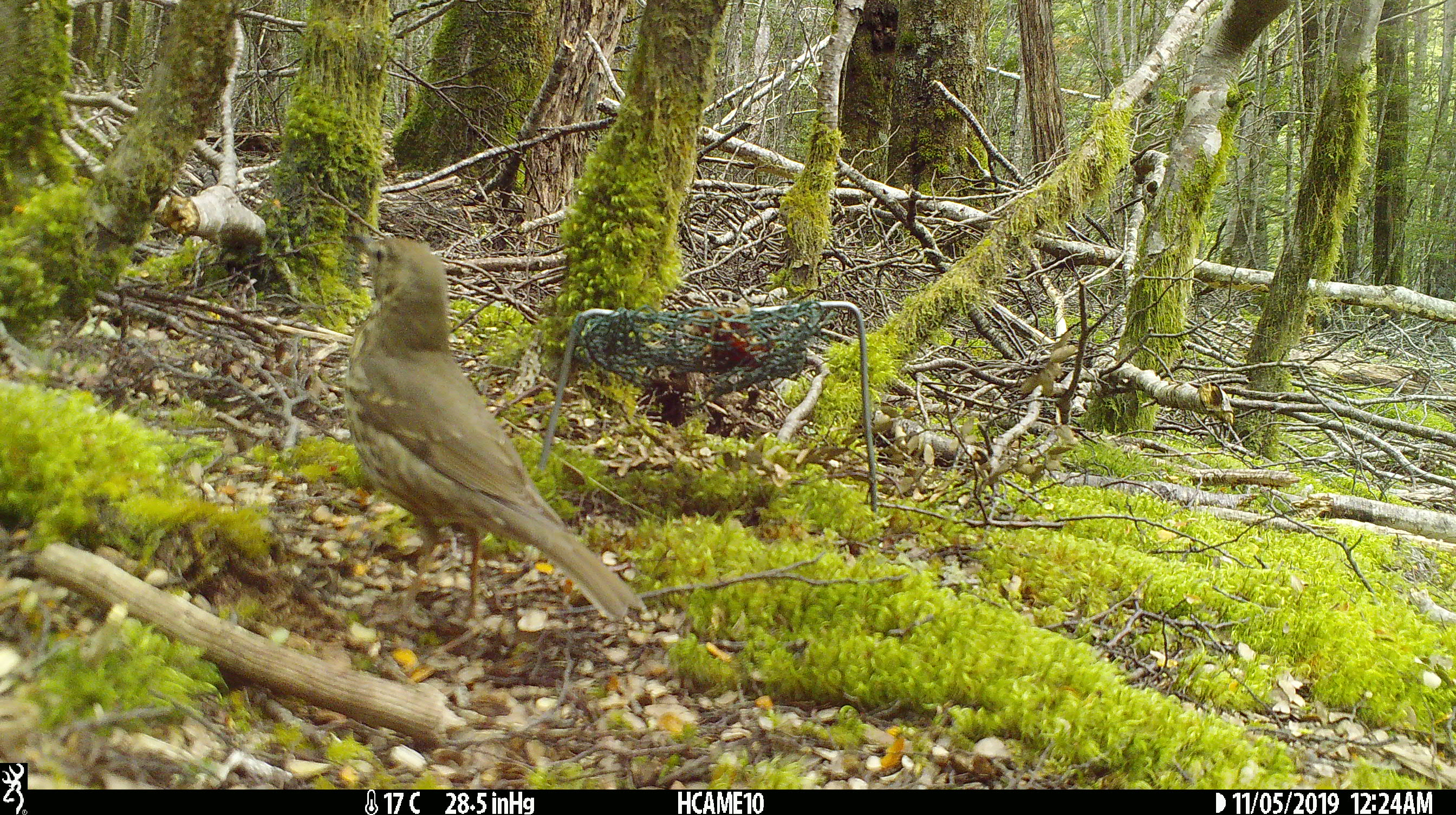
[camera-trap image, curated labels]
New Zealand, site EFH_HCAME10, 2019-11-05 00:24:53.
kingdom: Animalia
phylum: Chordata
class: Aves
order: Passeriformes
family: Turdidae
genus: Turdus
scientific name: Turdus philomelos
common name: song thrush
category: thrush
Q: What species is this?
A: Thrush (song thrush) (Turdus philomelos).